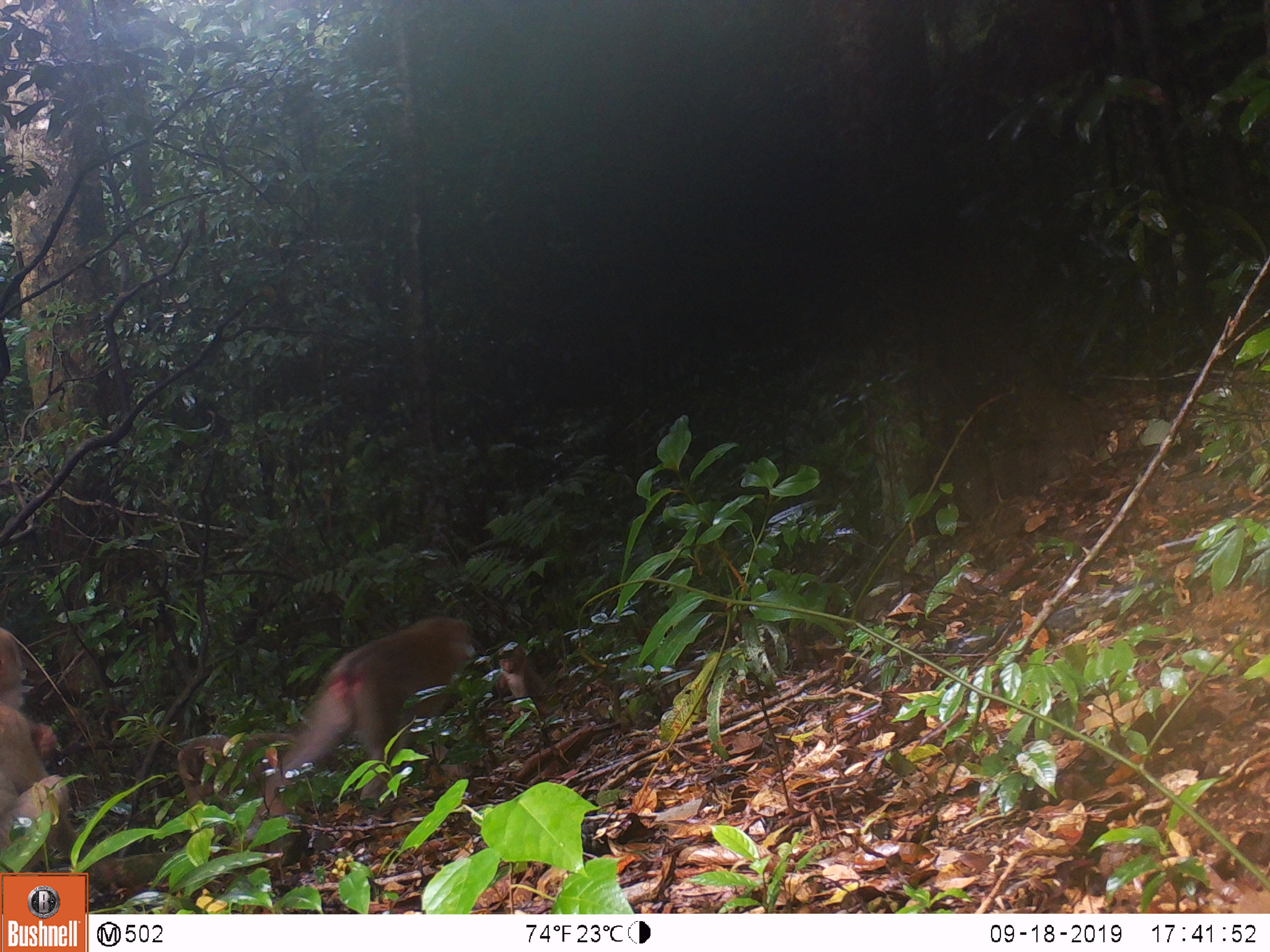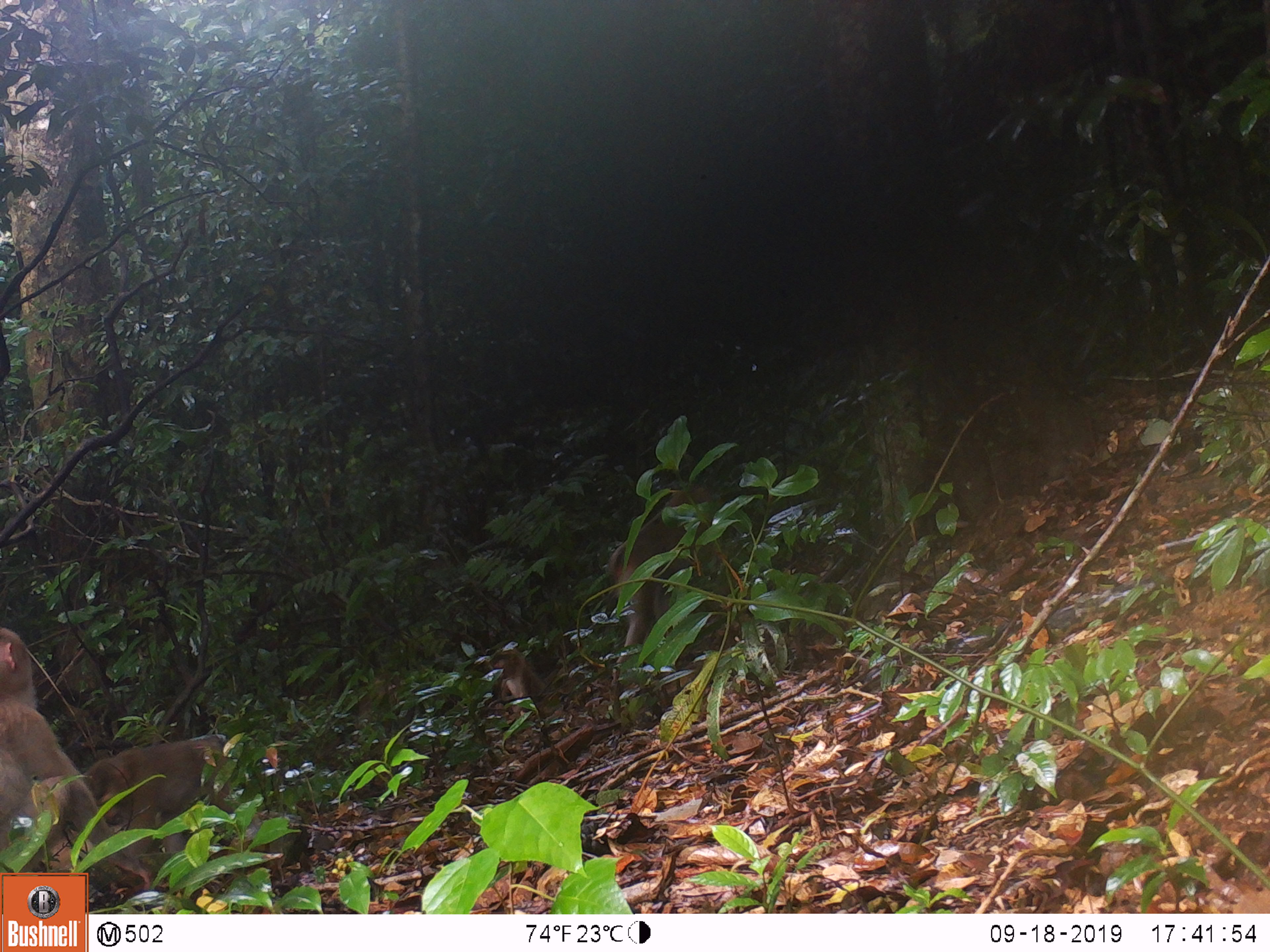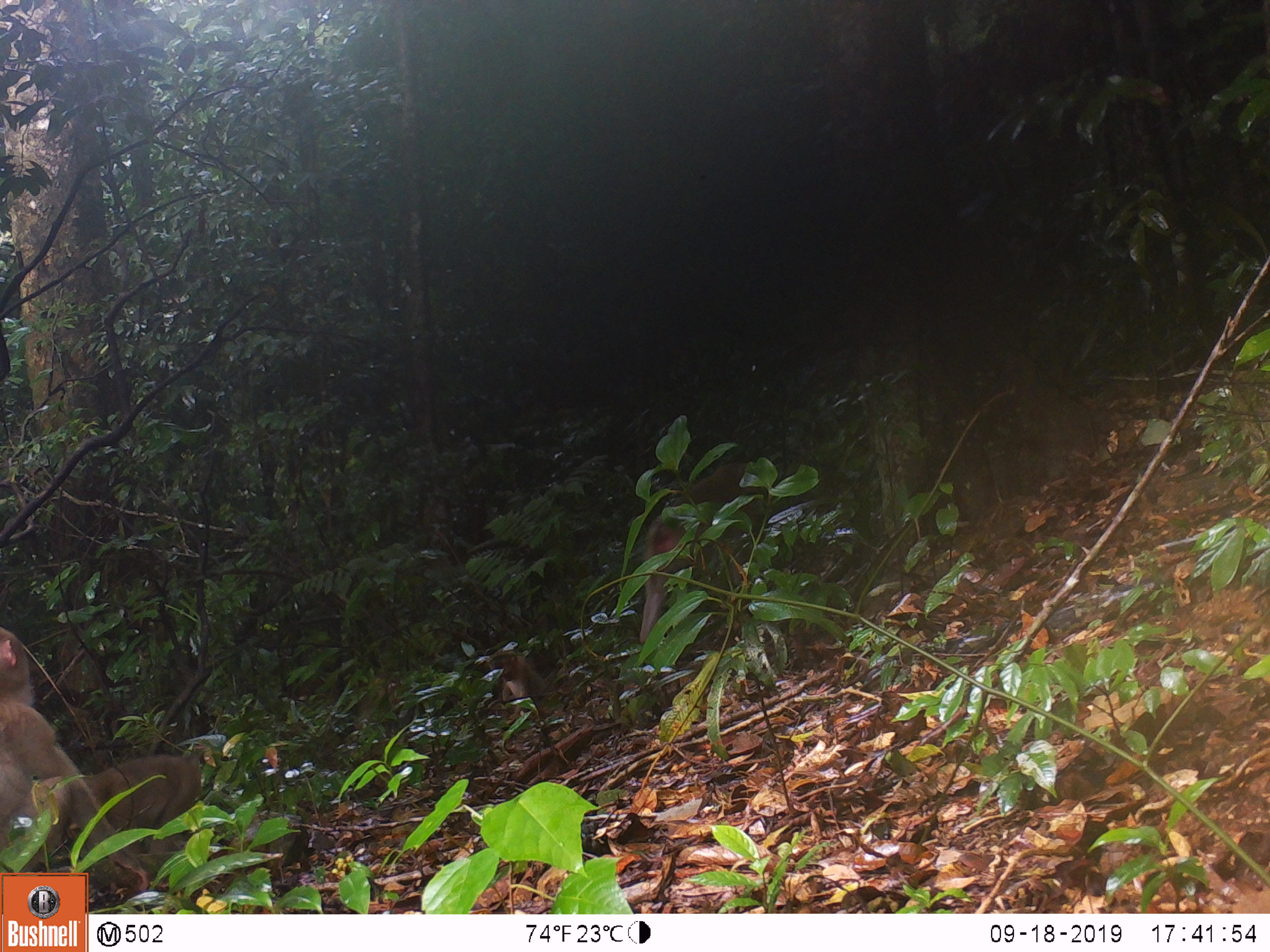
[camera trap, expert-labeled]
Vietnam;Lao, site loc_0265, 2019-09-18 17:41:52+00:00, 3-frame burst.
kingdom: Animalia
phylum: Chordata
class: Mammalia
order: Primates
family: Cercopithecidae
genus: Macaca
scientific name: Macaca nemestrina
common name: pig-tailed macaque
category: pig tailed macaque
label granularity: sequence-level